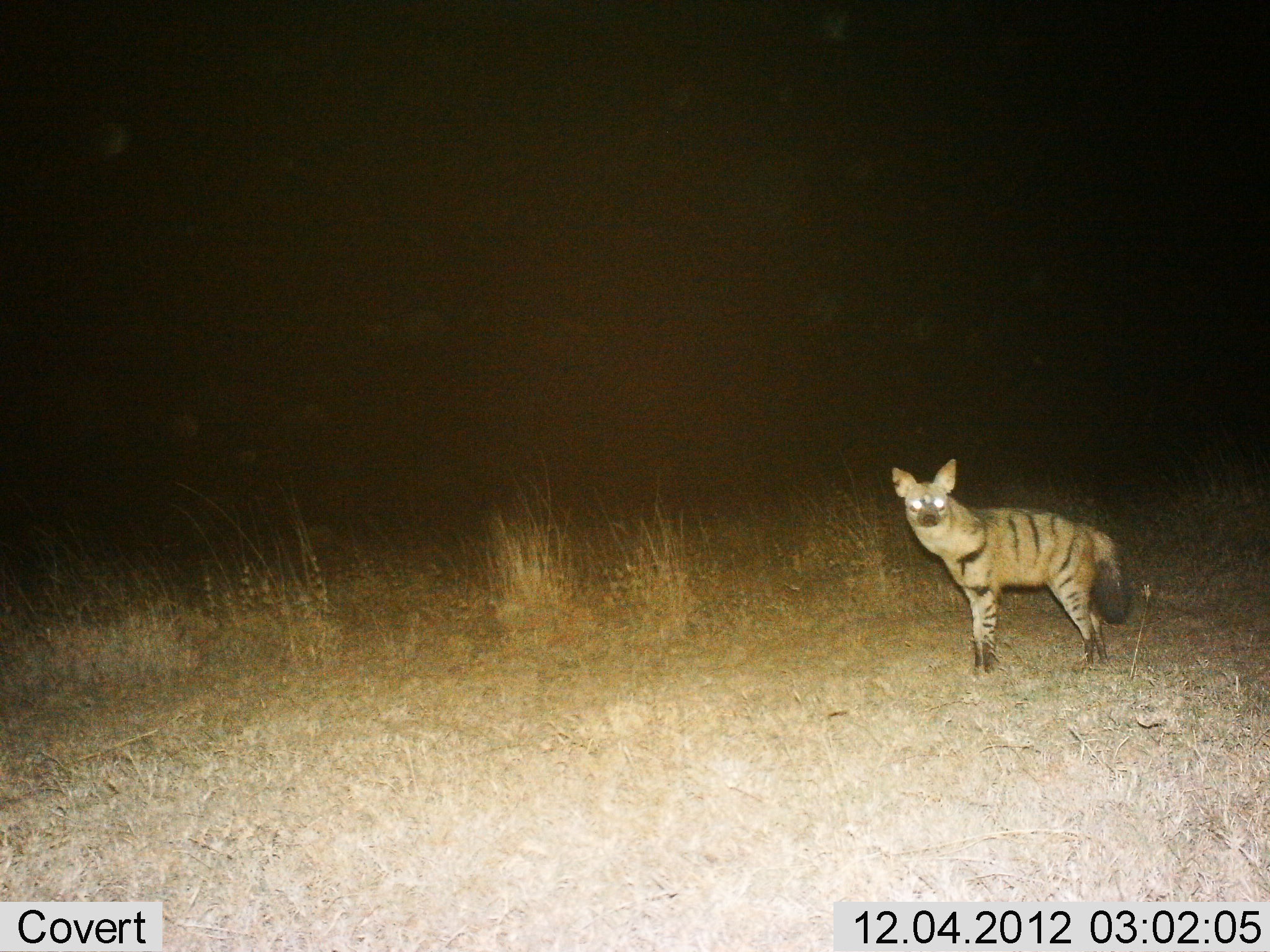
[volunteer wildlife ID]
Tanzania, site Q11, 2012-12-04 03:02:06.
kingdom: Animalia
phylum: Chordata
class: Mammalia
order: Carnivora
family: Hyaenidae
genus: Proteles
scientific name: Proteles cristatus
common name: aardwolf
Aardwolf (Proteles cristatus), count 1. Behavior (volunteer vote fractions): standing 100%, resting 0%, moving 0%, interacting 0%. Young present (vote fraction): 0%. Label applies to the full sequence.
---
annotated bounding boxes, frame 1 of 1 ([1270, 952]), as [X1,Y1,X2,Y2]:
animal: [888,456,1130,676]